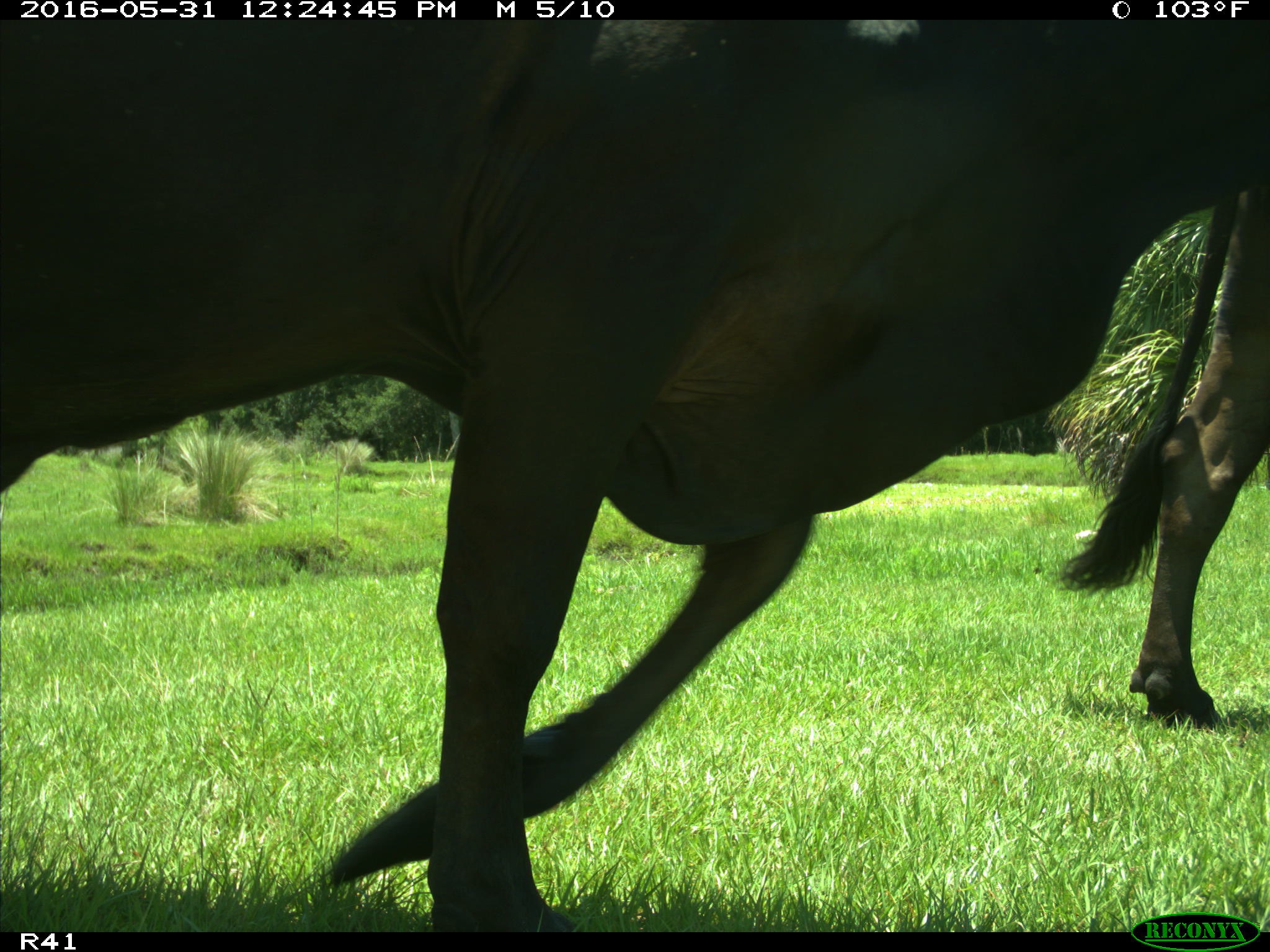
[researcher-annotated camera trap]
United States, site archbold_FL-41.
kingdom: Animalia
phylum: Chordata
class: Mammalia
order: Artiodactyla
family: Bovidae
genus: Bos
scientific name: Bos taurus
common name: domestic cow